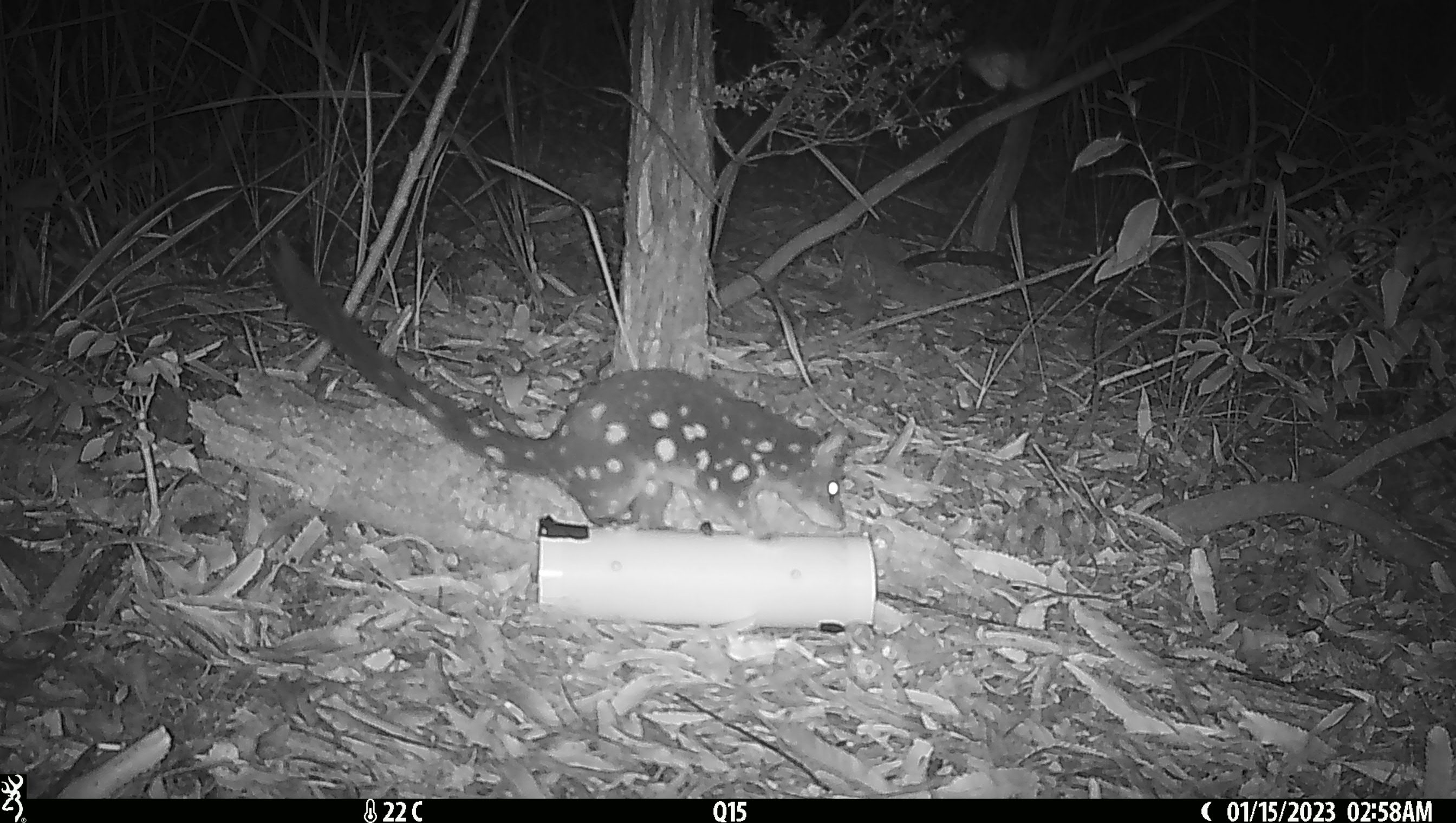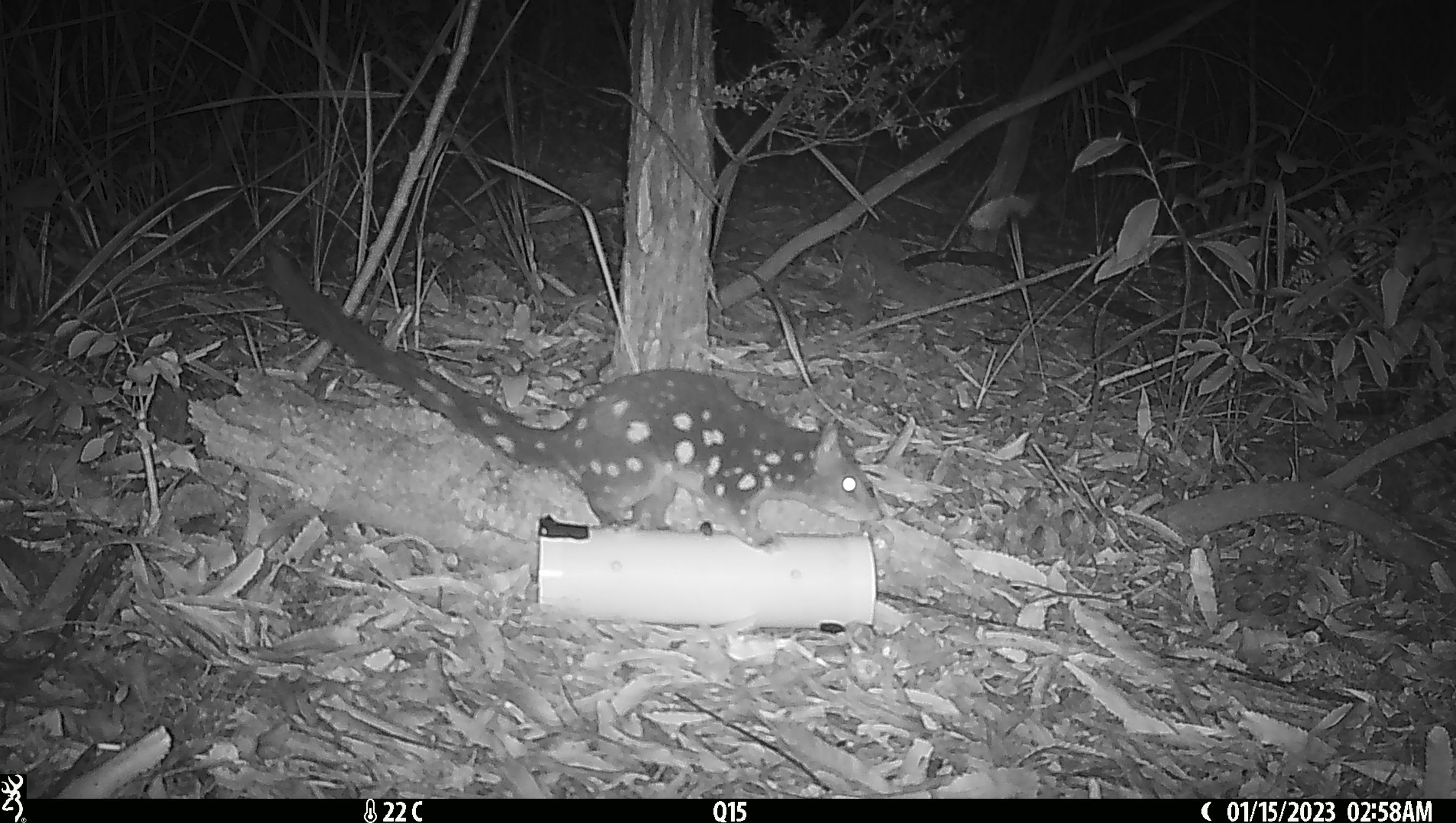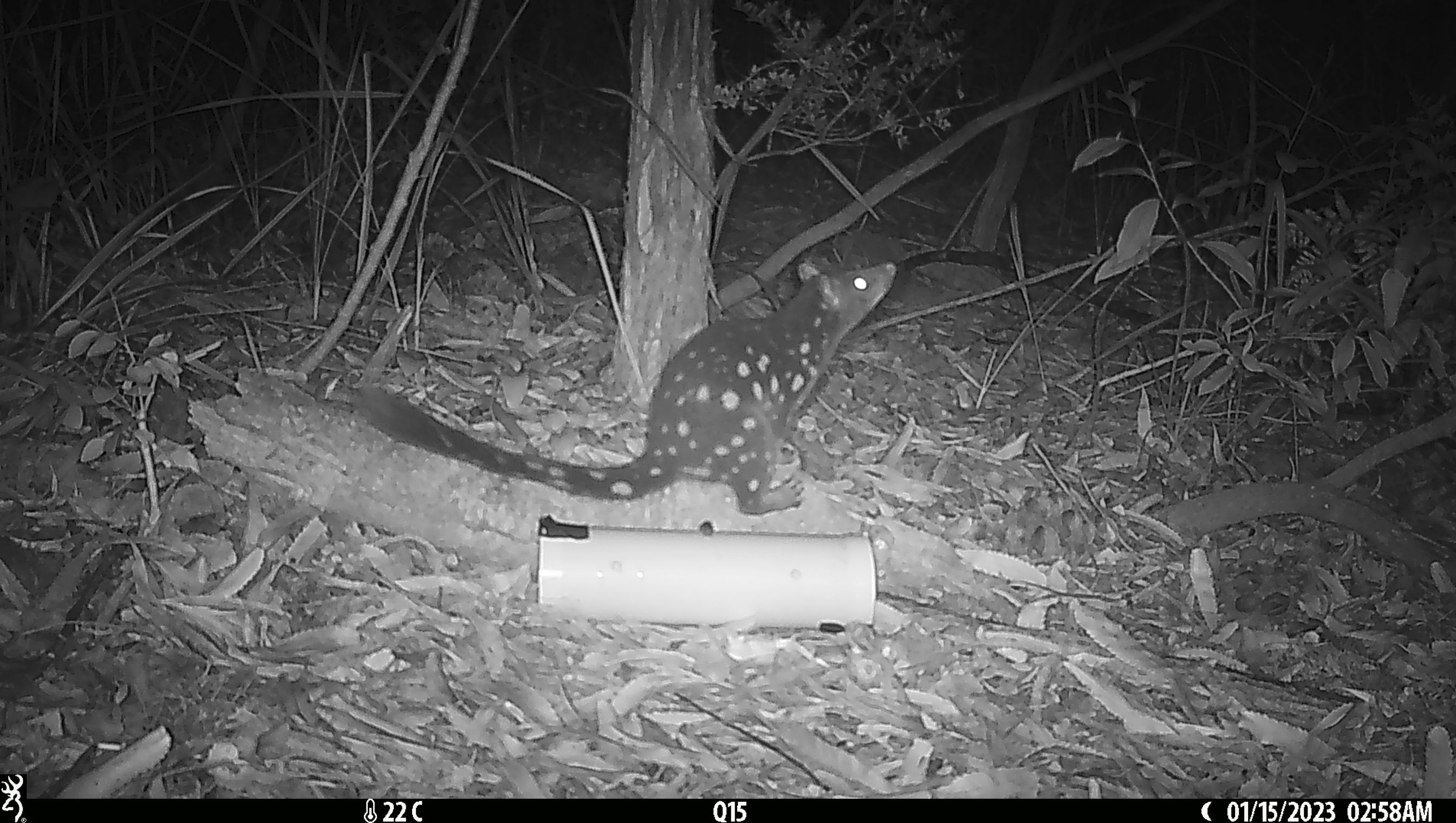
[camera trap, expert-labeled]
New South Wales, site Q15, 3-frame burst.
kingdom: Animalia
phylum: Chordata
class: Mammalia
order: Dasyuromorphia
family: Dasyuridae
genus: Dasyurus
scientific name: Dasyurus maculatus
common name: spotted-tailed quoll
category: quoll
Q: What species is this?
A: Quoll (spotted-tailed quoll) (Dasyurus maculatus).